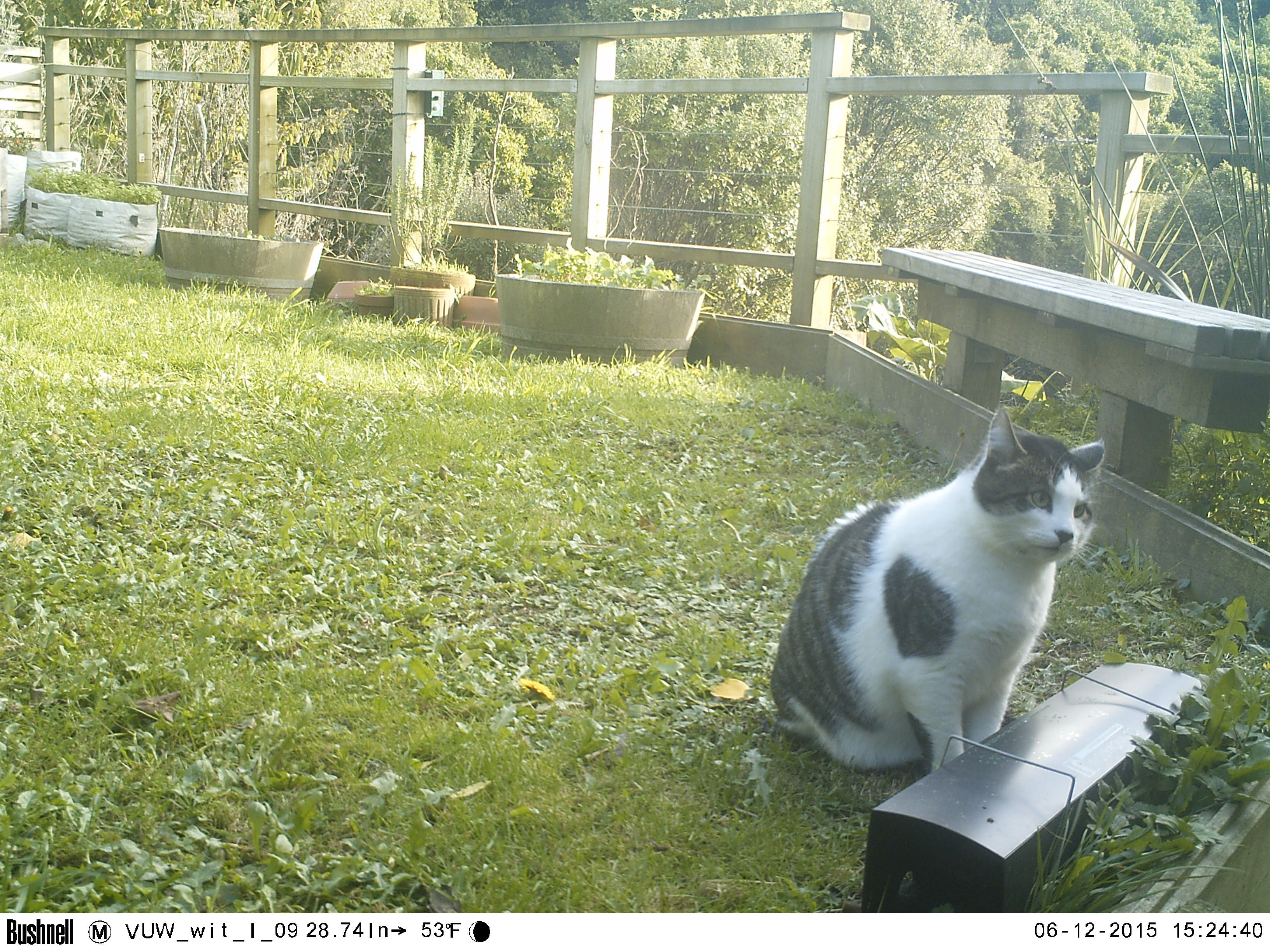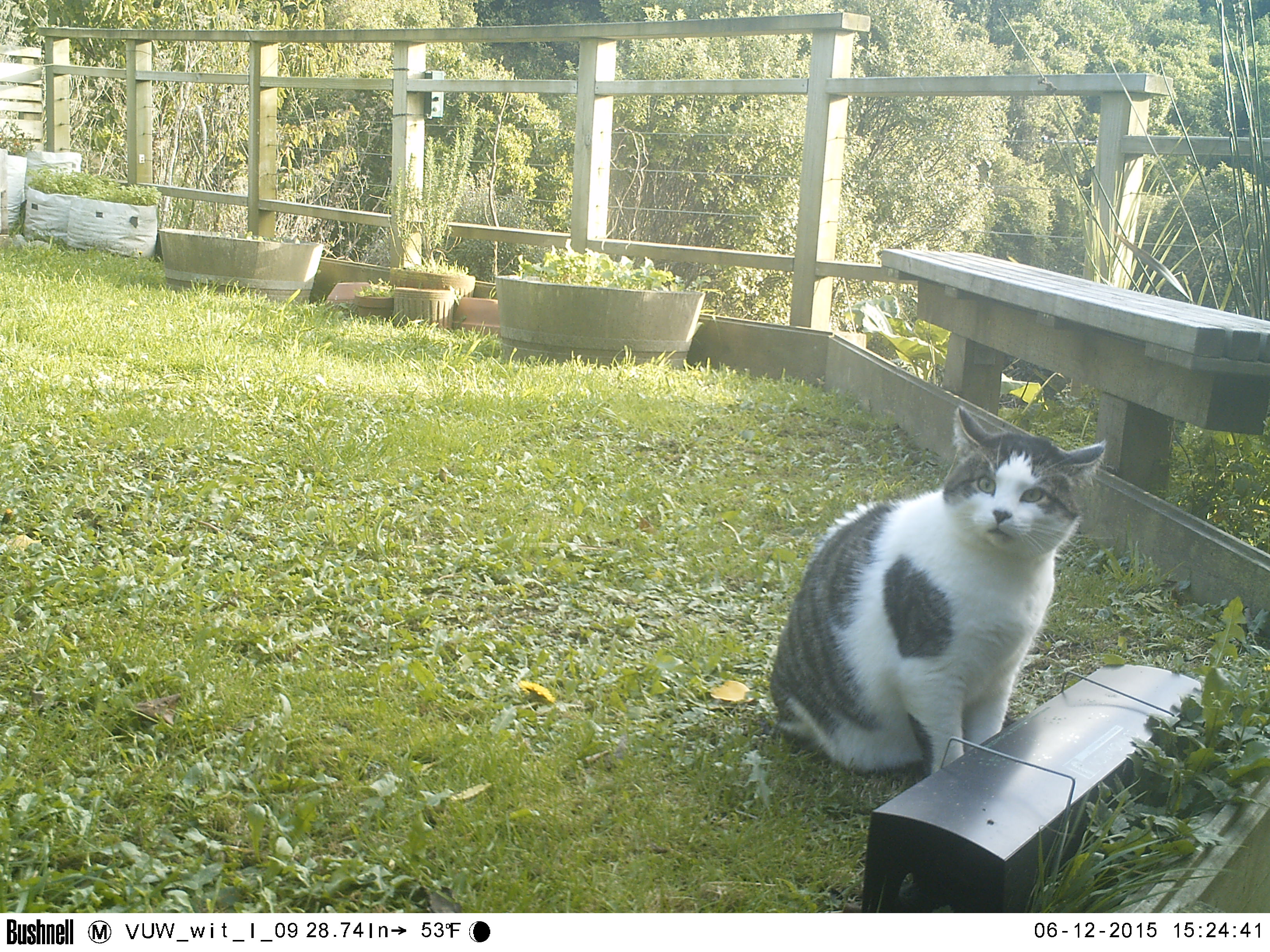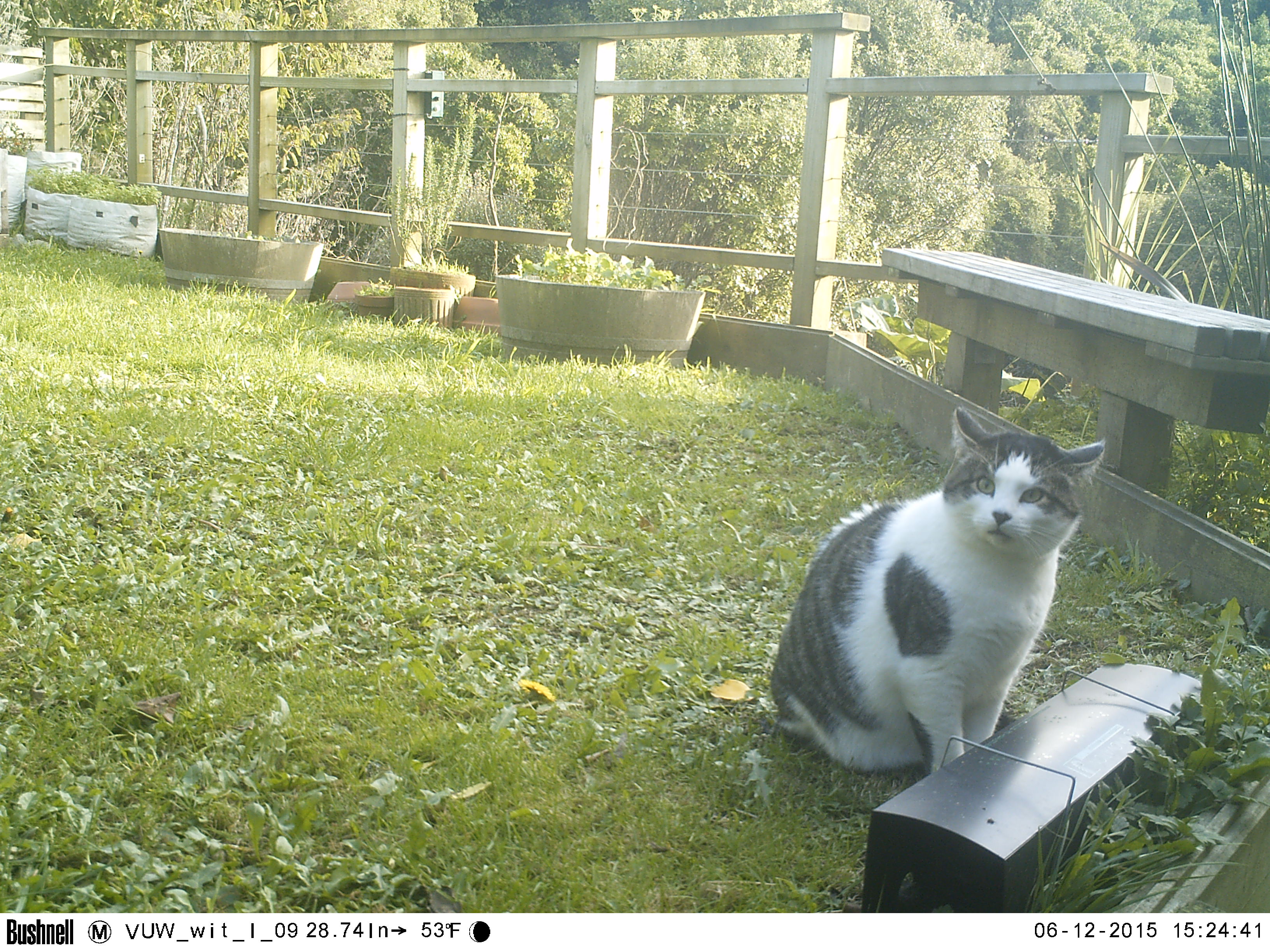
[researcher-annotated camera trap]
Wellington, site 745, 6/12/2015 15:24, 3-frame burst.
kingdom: Animalia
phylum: Chordata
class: Mammalia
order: Carnivora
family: Felidae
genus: Felis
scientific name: Felis catus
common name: cat